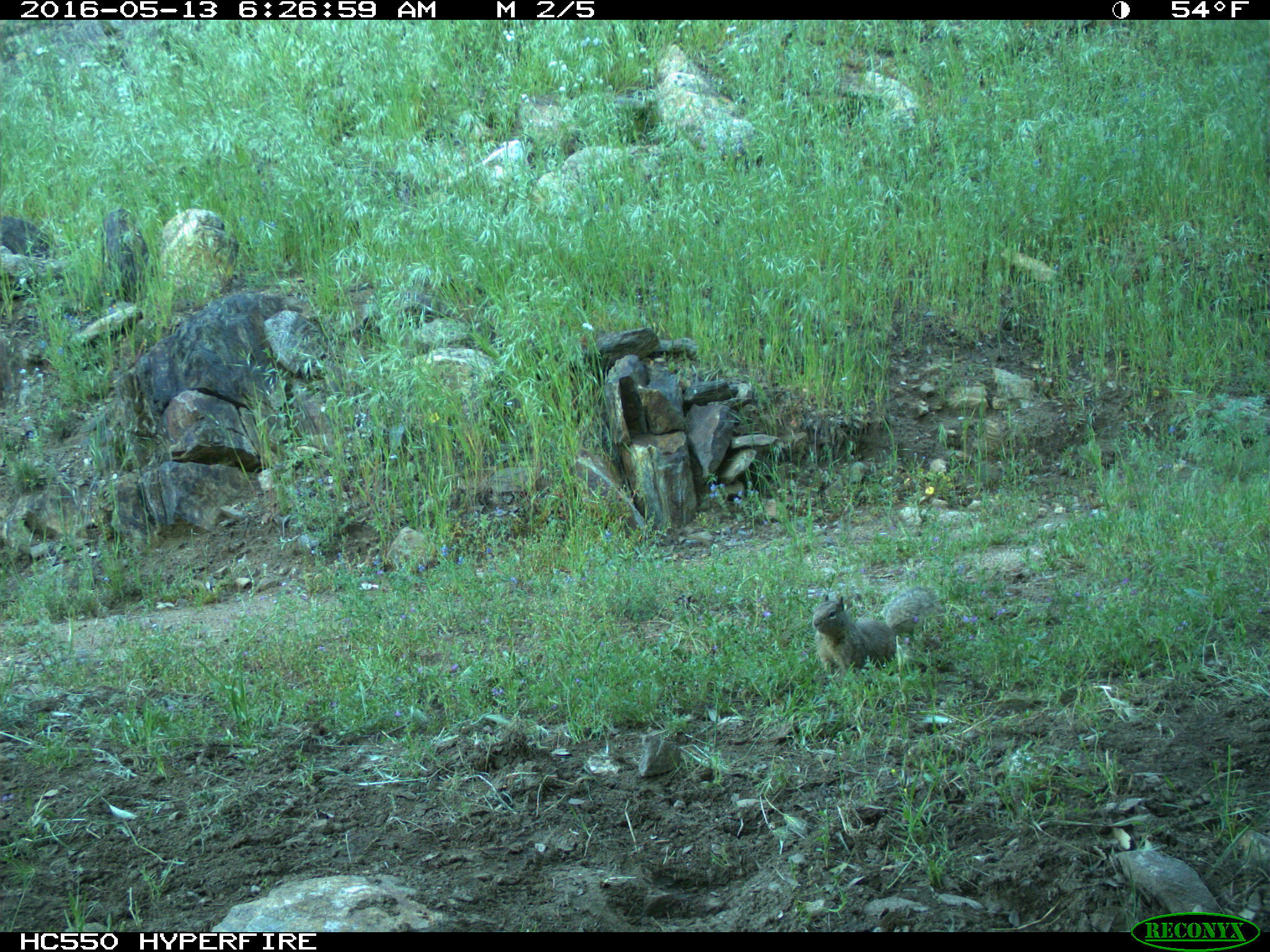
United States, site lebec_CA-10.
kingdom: Animalia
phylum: Chordata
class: Mammalia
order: Rodentia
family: Sciuridae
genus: Otospermophilus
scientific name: Otospermophilus beecheyi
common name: california ground squirrel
Otospermophilus beecheyi (california ground squirrel).